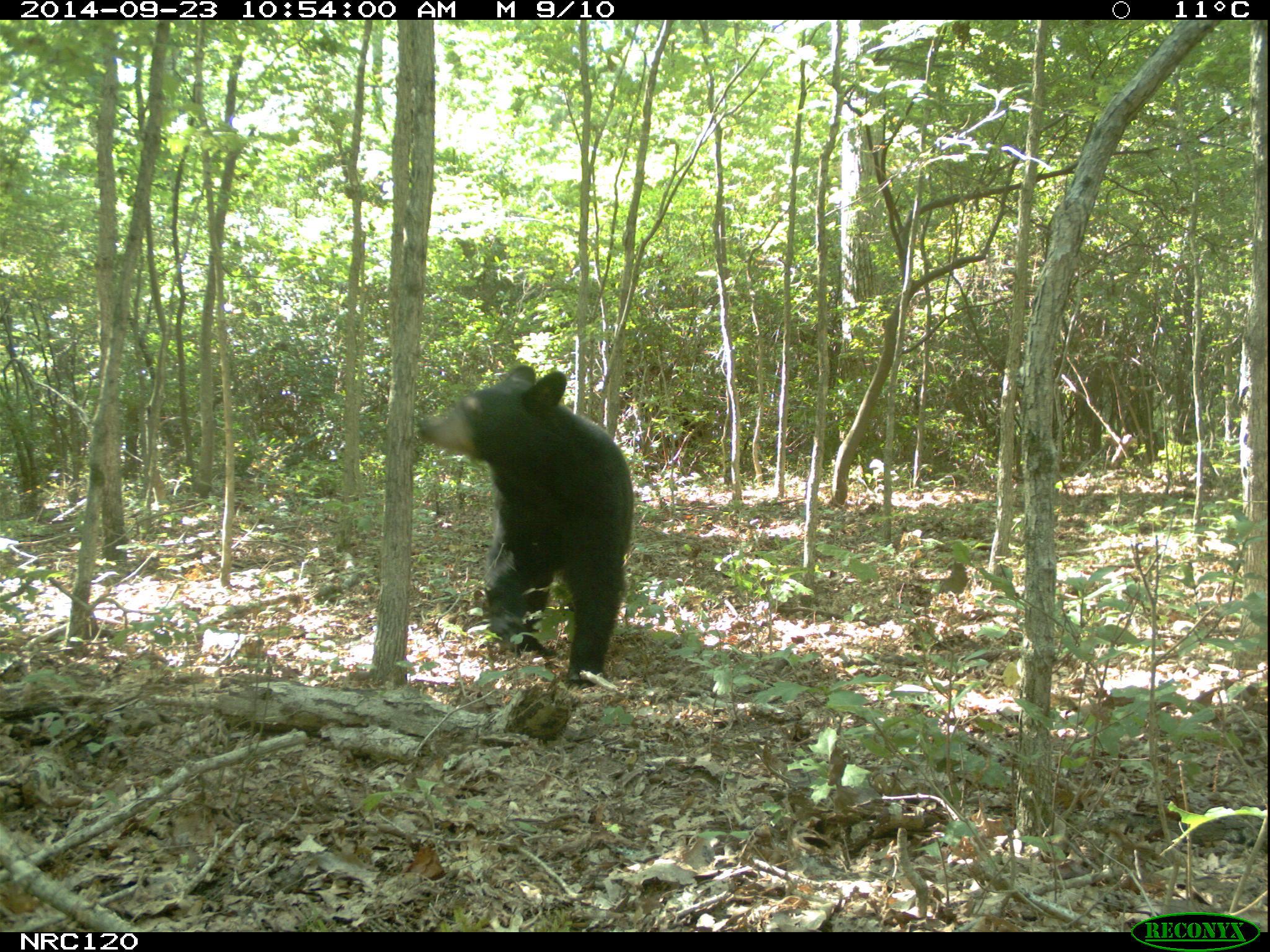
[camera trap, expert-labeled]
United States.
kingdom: Animalia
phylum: Chordata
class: Mammalia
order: Carnivora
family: Ursidae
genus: Ursus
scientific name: Ursus americanus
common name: american black bear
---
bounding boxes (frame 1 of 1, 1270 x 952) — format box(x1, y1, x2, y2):
American Black Bear: box(428, 357, 630, 681)